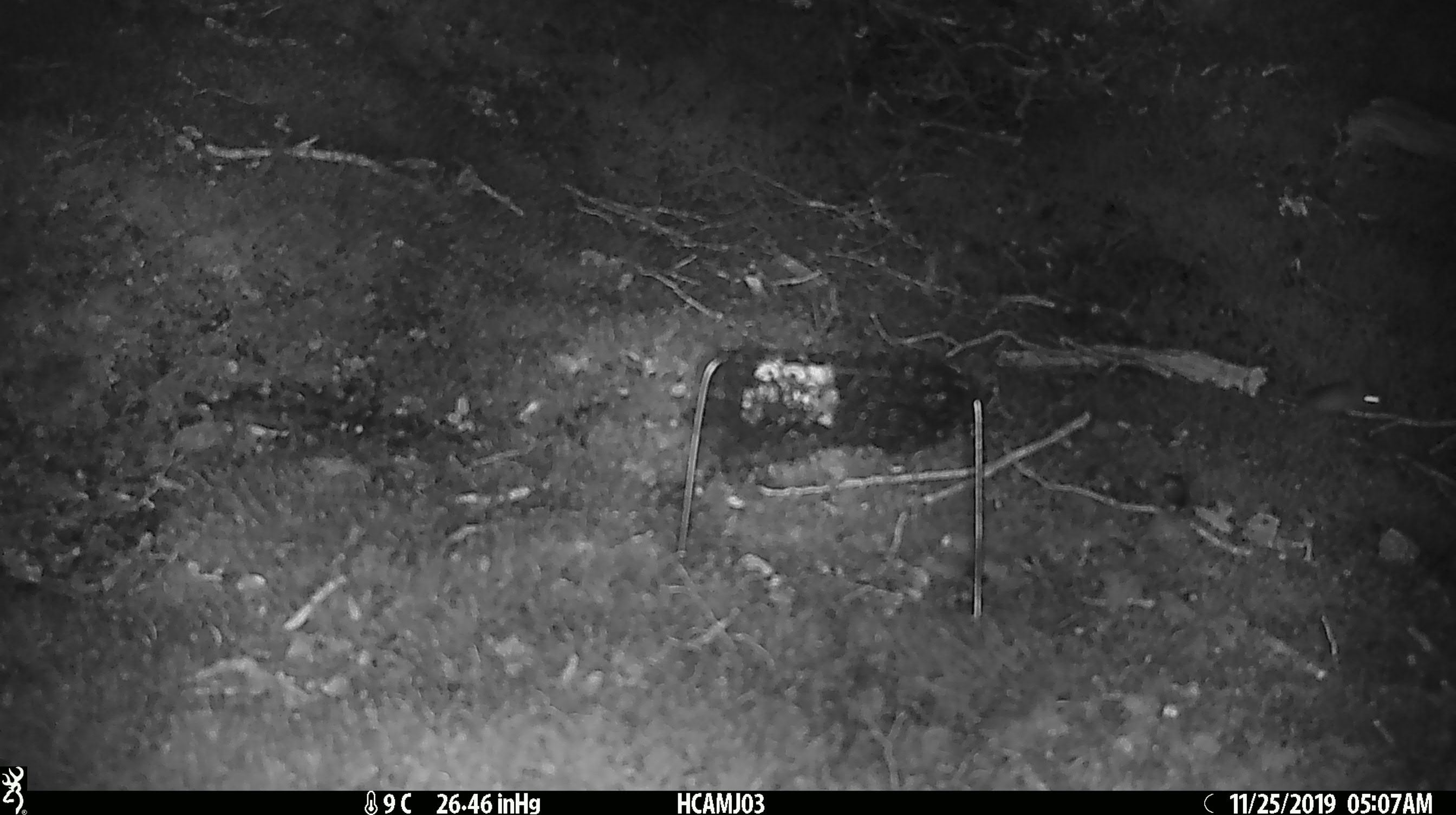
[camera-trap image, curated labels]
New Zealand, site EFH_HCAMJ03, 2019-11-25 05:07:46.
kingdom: Animalia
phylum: Chordata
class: Mammalia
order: Rodentia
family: Muridae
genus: Mus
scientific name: Mus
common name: mouse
Mouse (Mus).